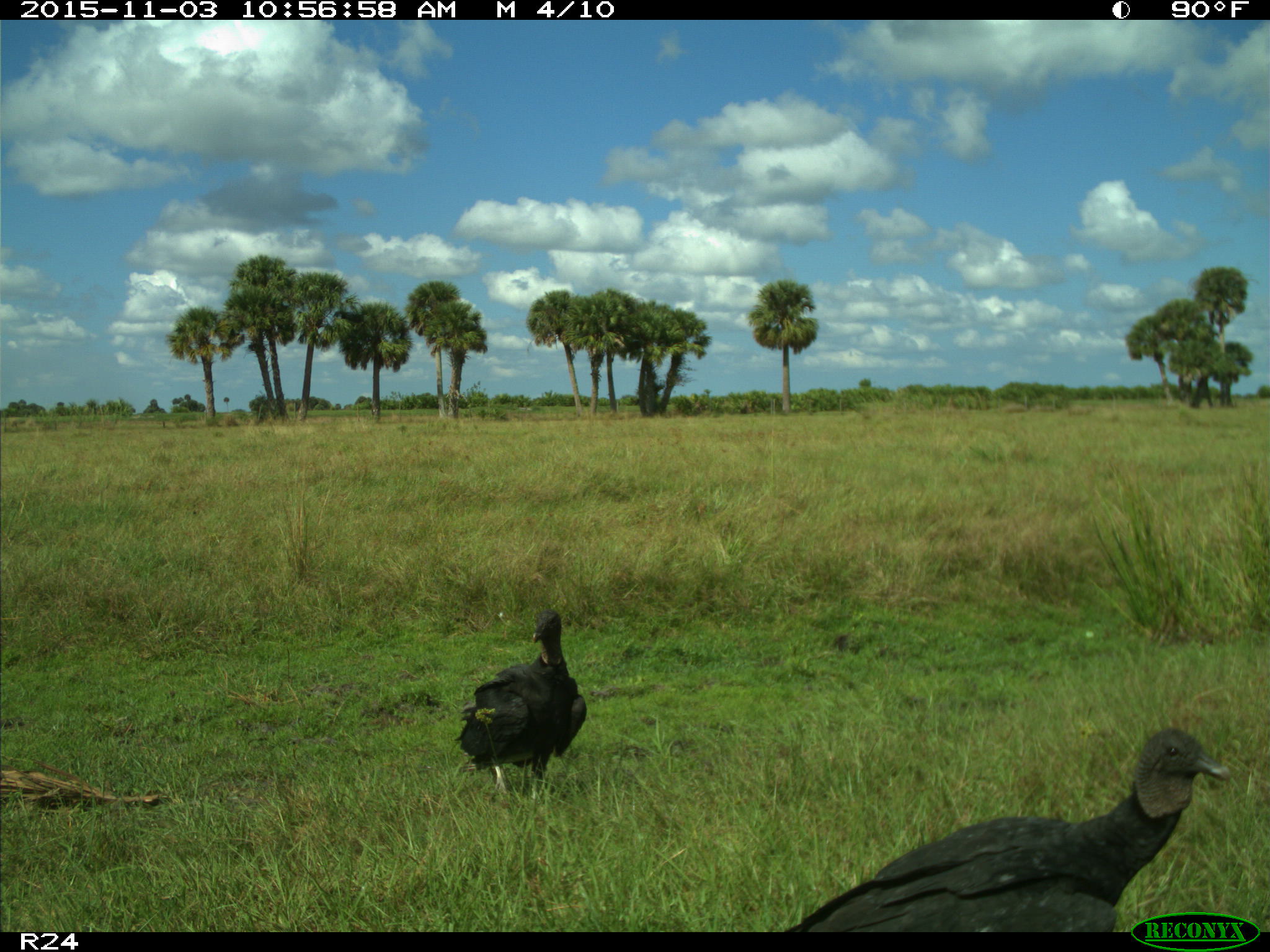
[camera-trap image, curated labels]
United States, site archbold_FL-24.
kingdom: Animalia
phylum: Chordata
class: Aves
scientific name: Aves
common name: birds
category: unidentified bird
Unidentified bird (birds) (Aves).